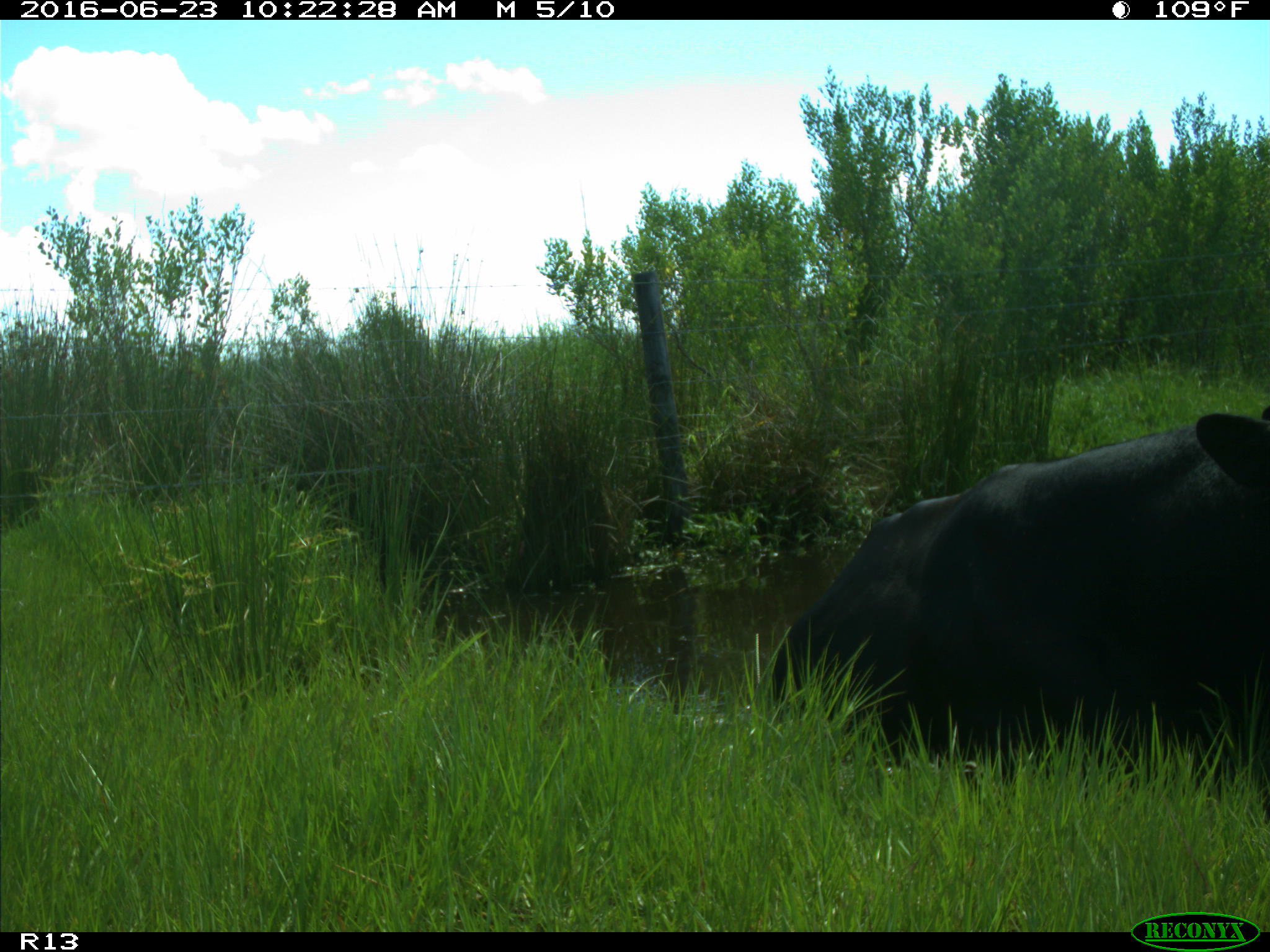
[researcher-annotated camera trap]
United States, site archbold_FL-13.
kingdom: Animalia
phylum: Chordata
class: Mammalia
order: Artiodactyla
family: Bovidae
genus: Bos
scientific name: Bos taurus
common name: domestic cow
Bos taurus (domestic cow).